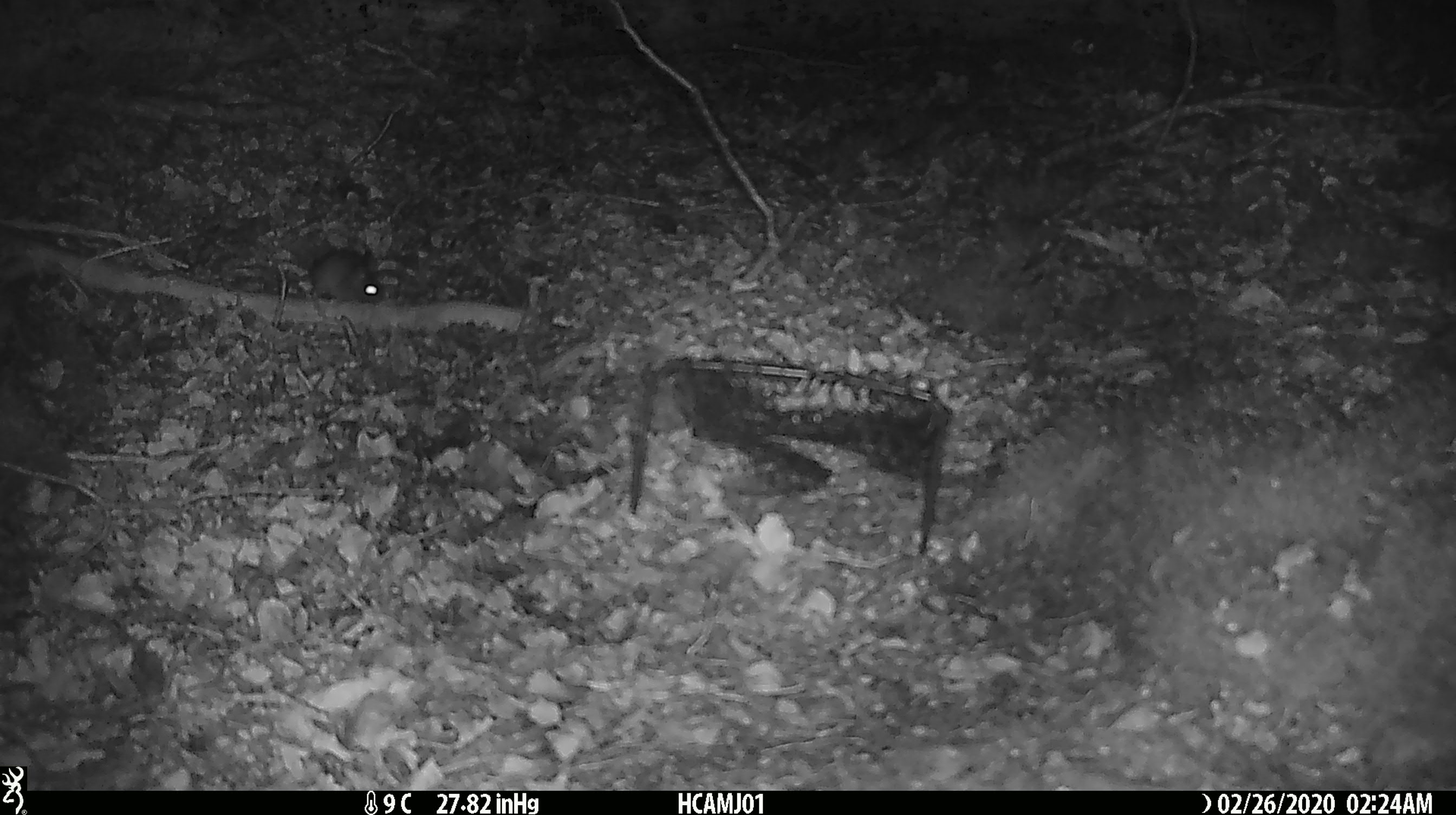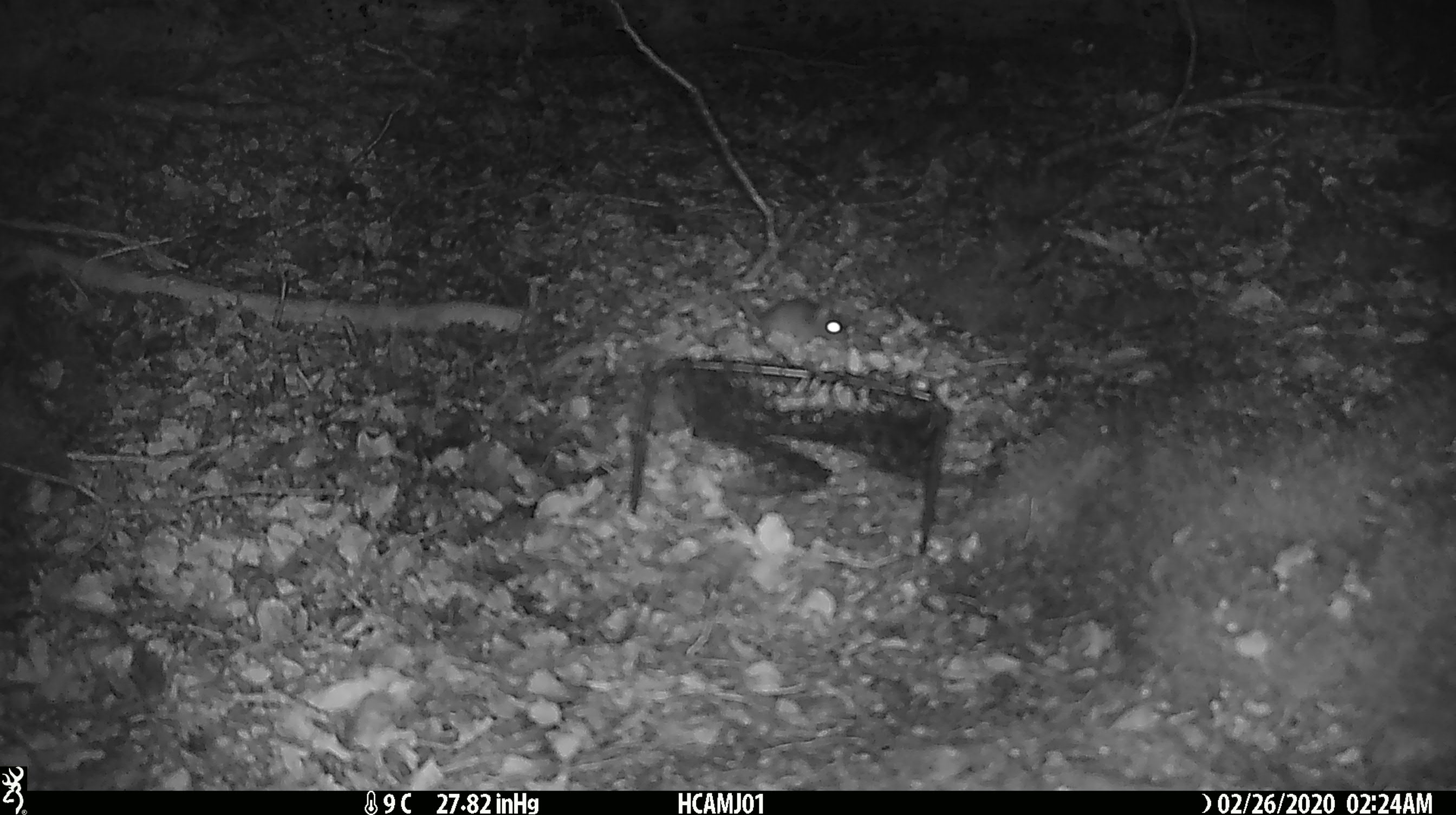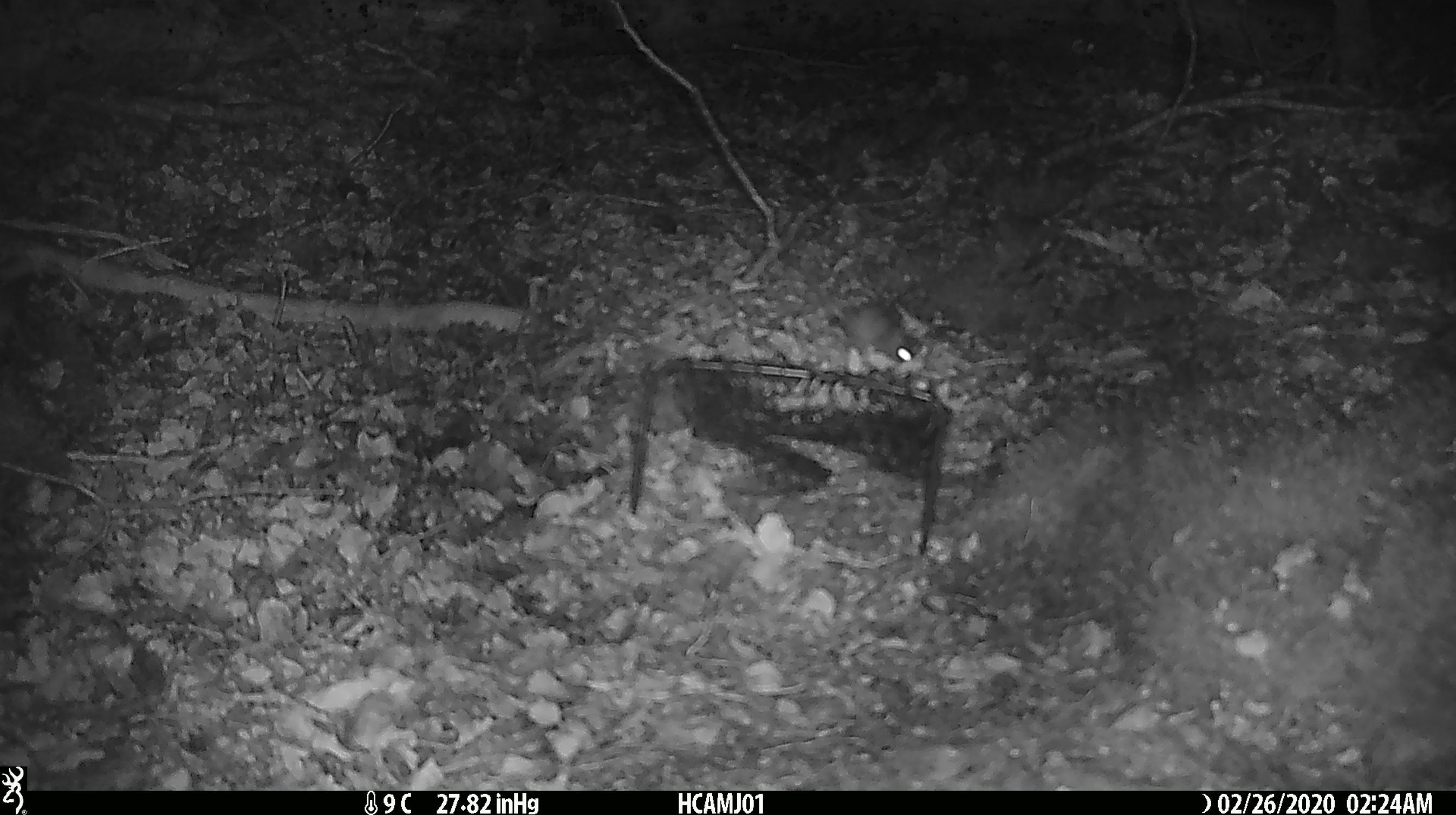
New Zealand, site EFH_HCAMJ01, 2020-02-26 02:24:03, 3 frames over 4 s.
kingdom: Animalia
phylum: Chordata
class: Mammalia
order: Rodentia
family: Muridae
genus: Mus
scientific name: Mus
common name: mouse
Mouse (Mus).